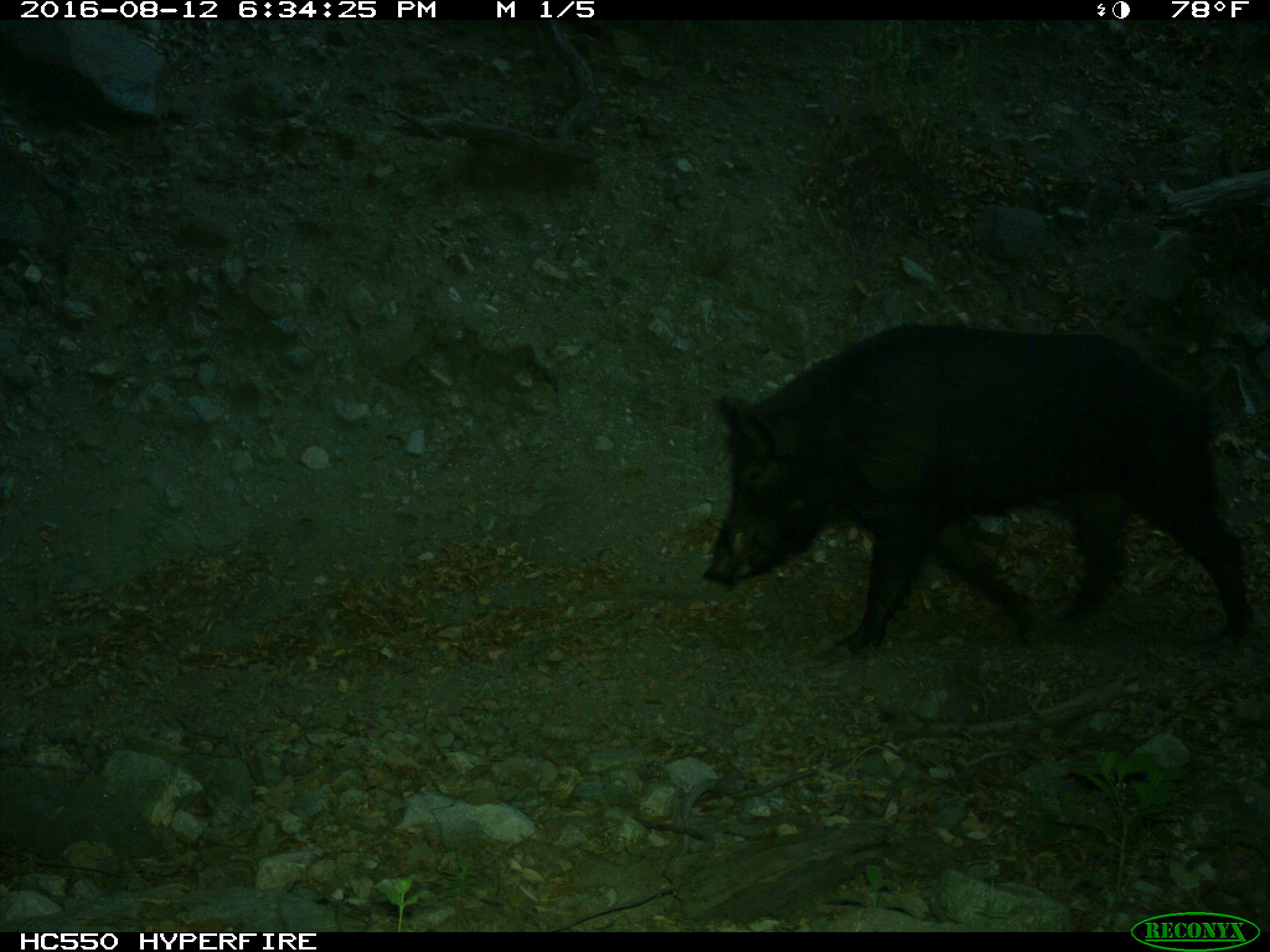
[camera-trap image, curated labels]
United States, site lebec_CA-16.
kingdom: Animalia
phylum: Chordata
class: Mammalia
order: Artiodactyla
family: Suidae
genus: Sus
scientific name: Sus scrofa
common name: wild boar